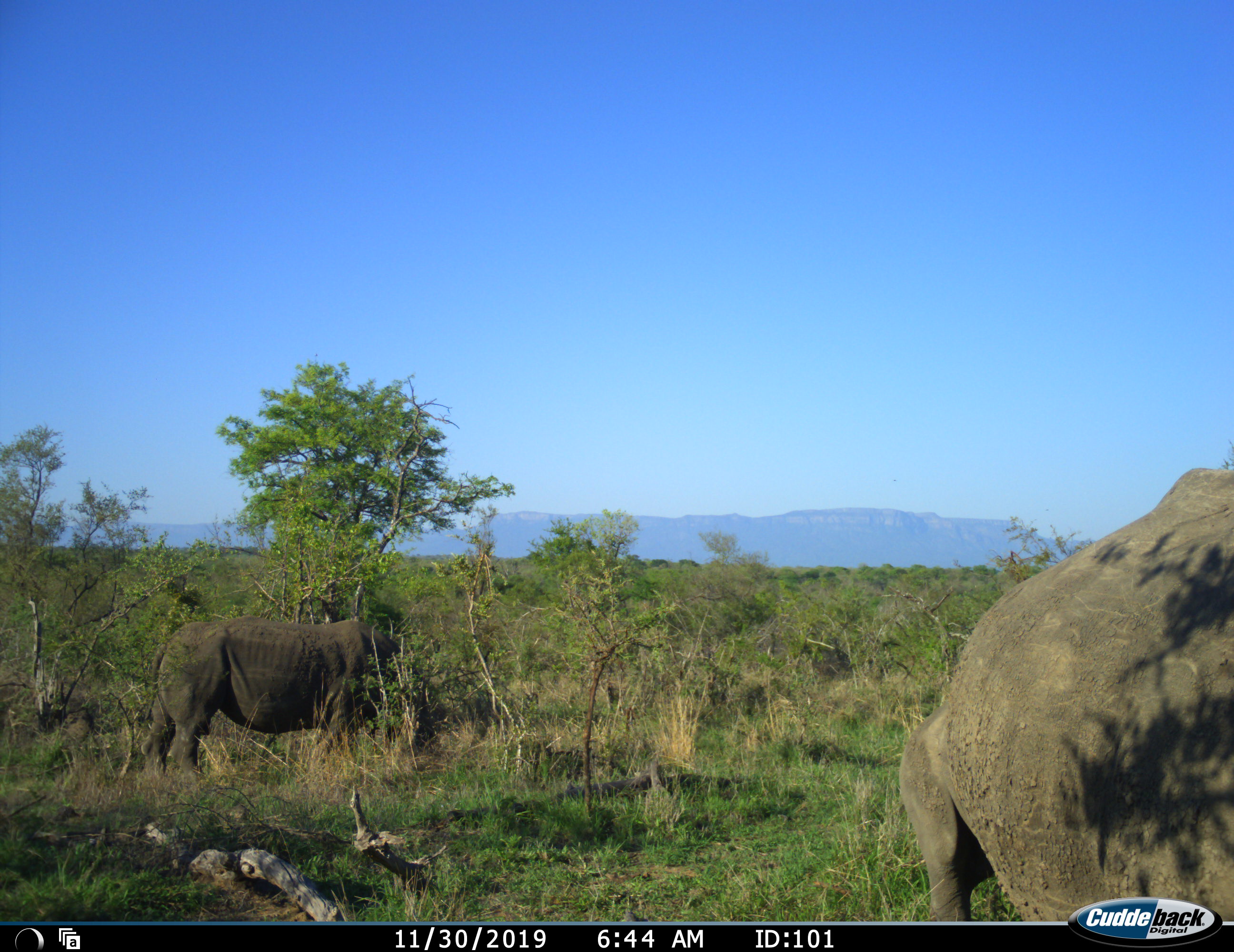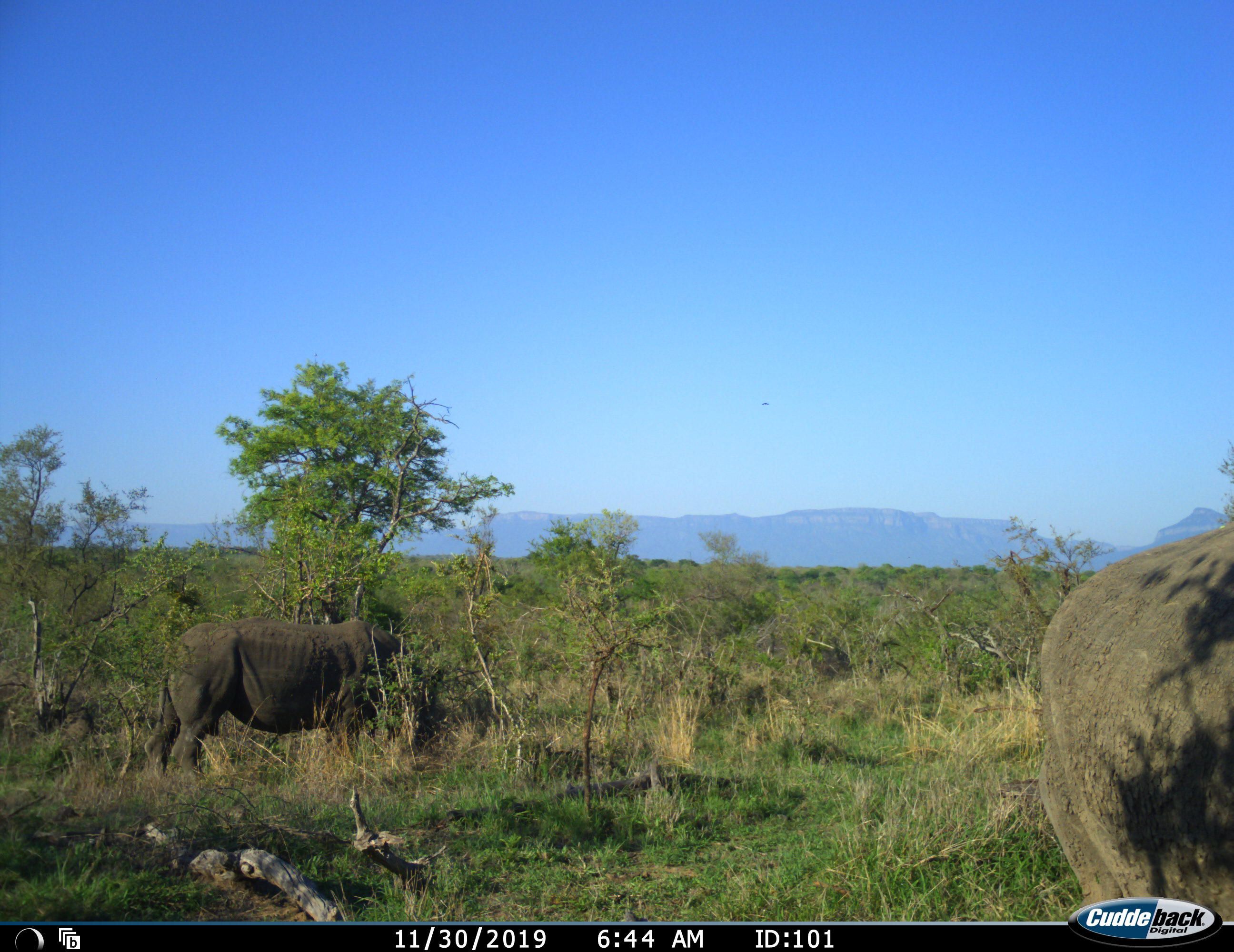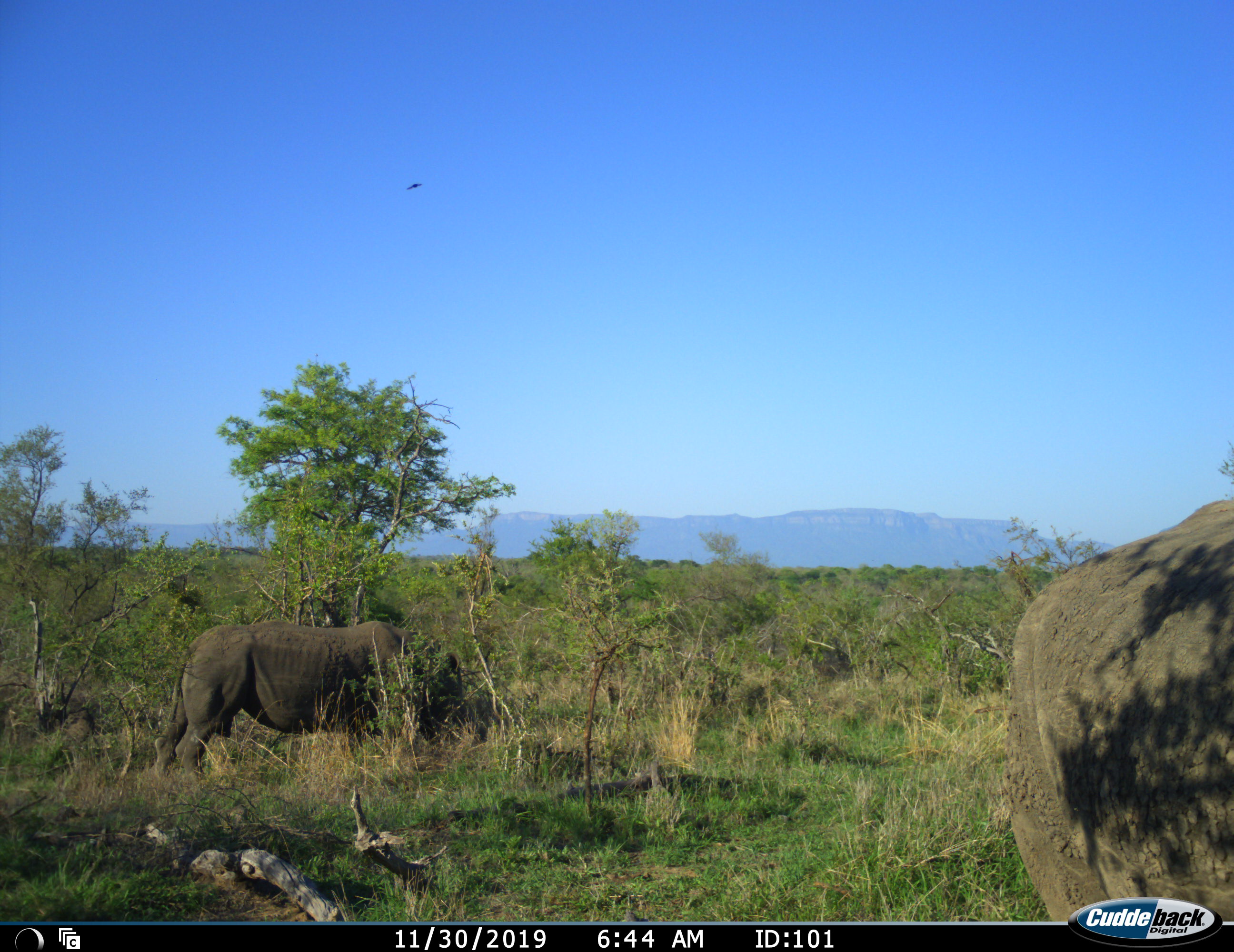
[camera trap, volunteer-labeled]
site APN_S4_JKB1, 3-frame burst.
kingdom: Animalia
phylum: Chordata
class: Mammalia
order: Perissodactyla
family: Rhinocerotidae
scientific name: Rhinocerotidae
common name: unknown rhinoceros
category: rhinocerosunknown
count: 2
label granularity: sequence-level